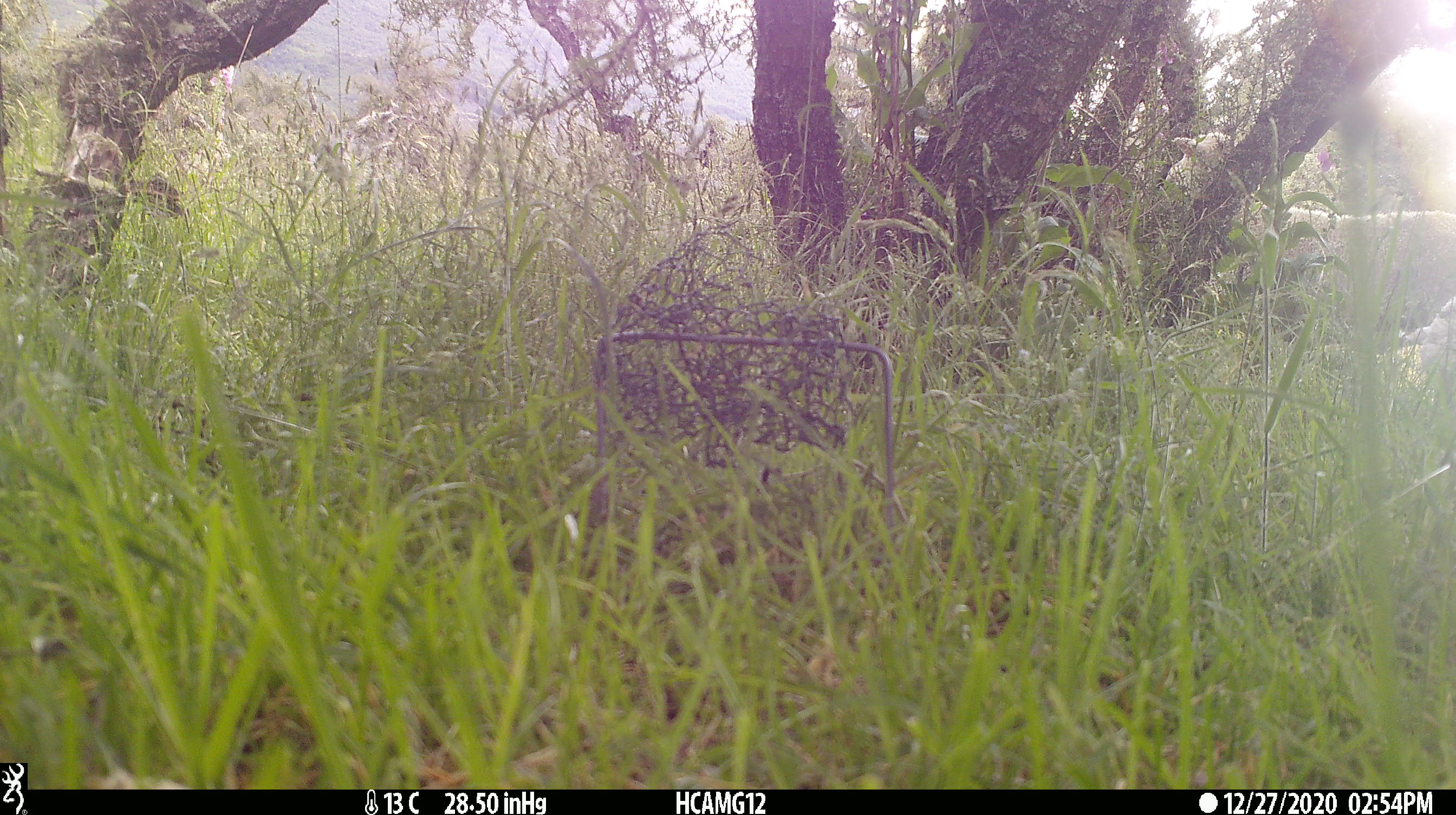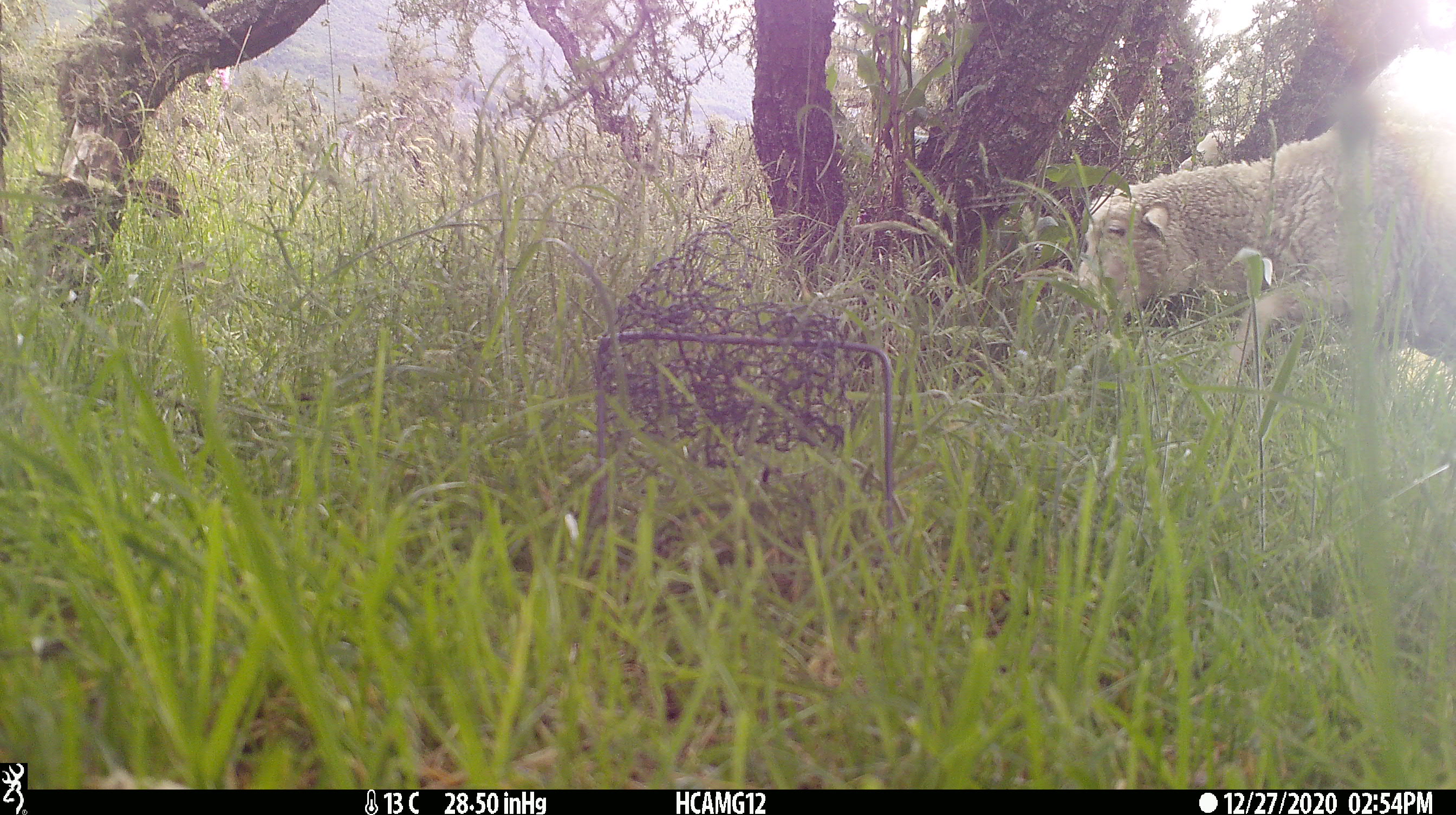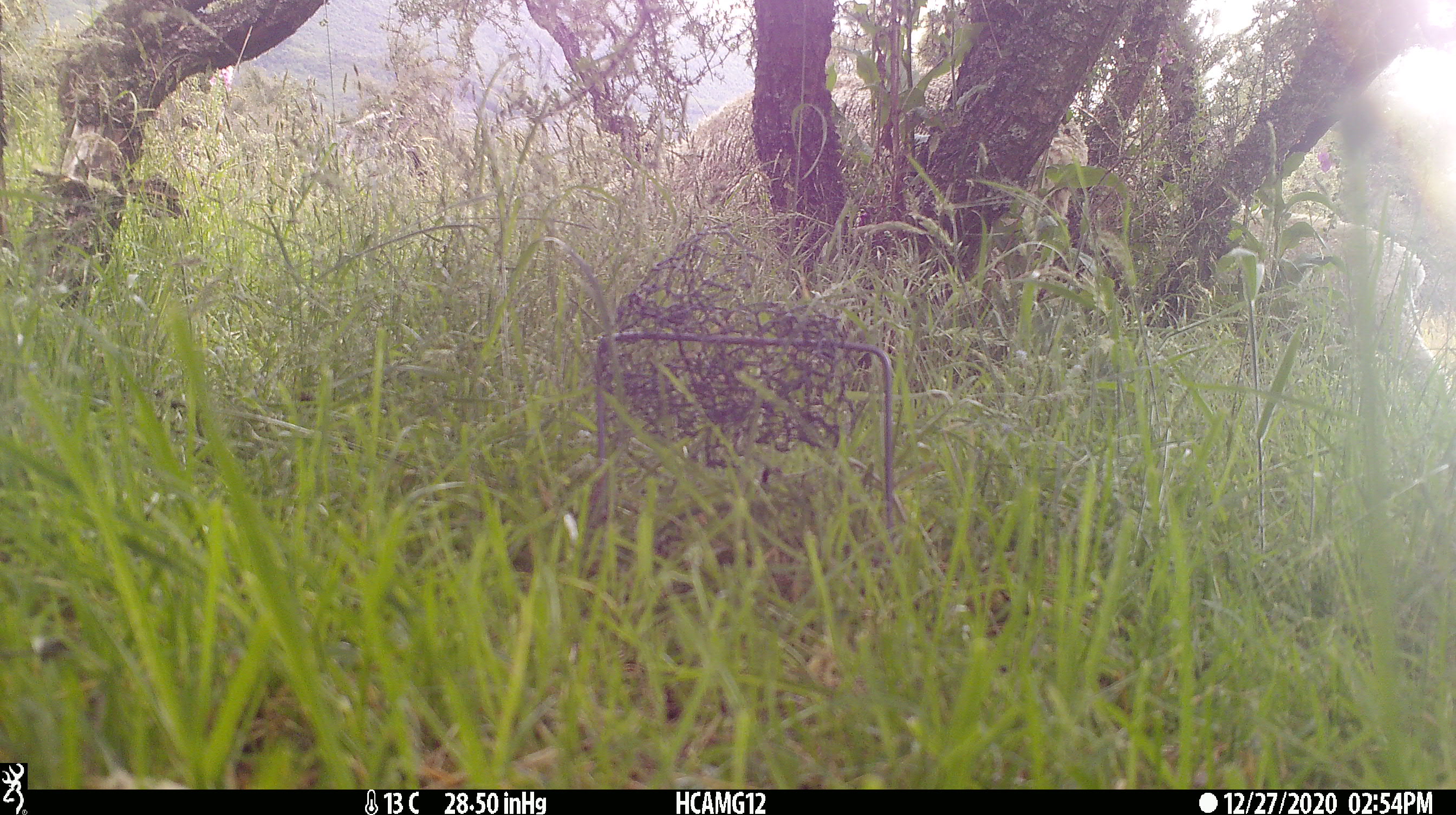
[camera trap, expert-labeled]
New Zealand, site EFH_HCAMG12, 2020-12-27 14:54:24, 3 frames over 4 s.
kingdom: Animalia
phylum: Chordata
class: Mammalia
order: Artiodactyla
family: Bovidae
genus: Ovis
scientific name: Ovis aries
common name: domestic sheep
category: sheep